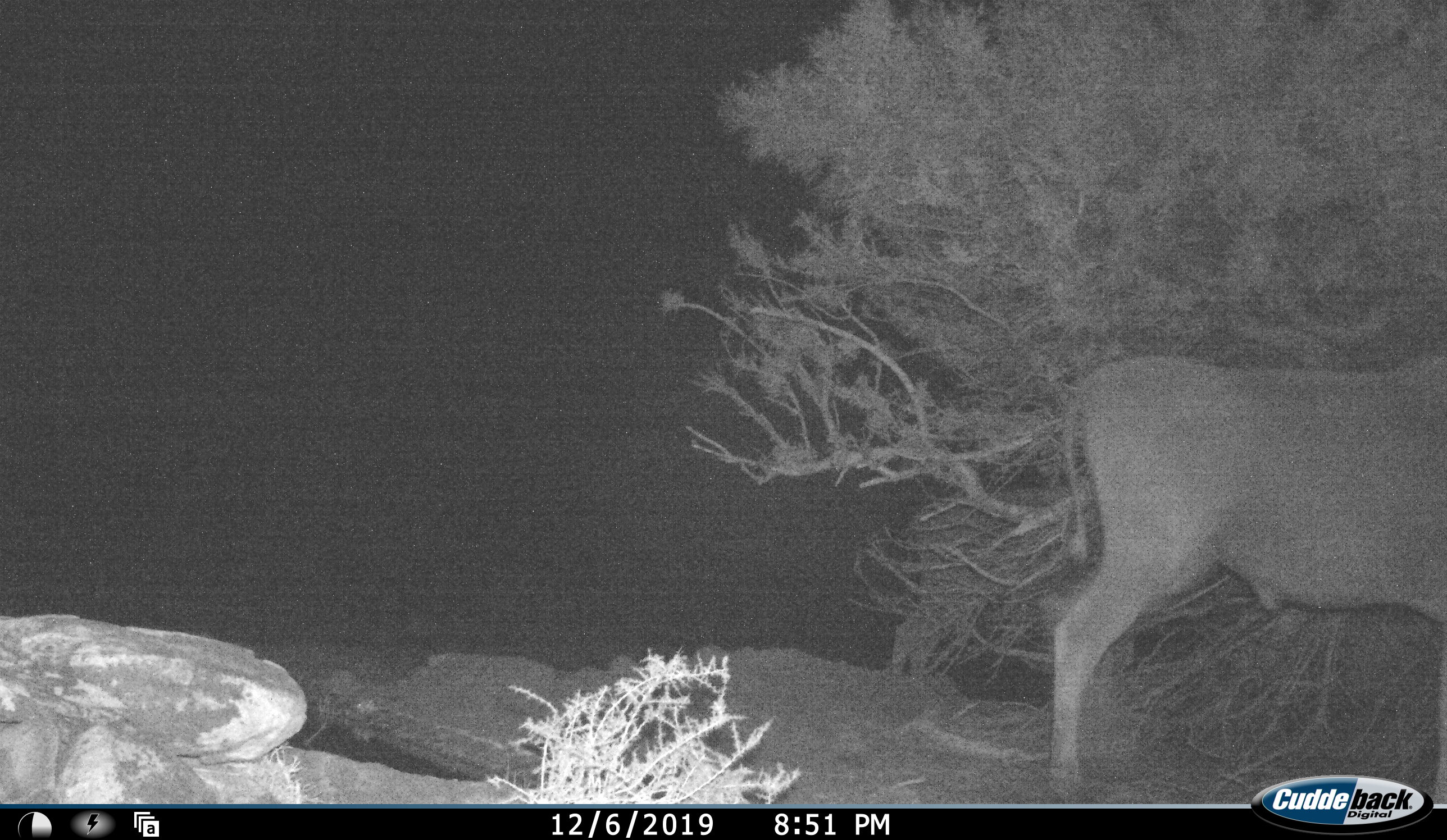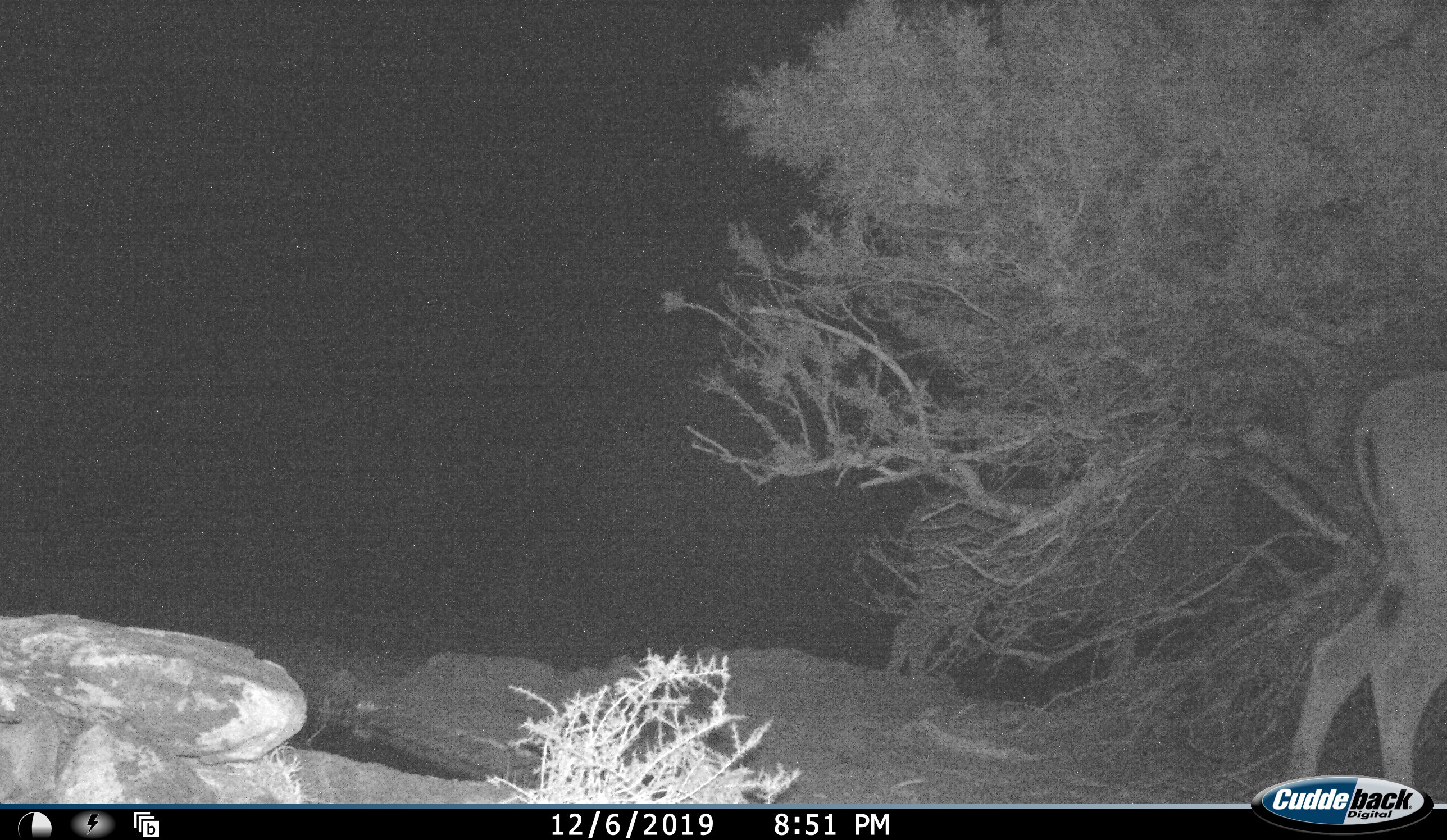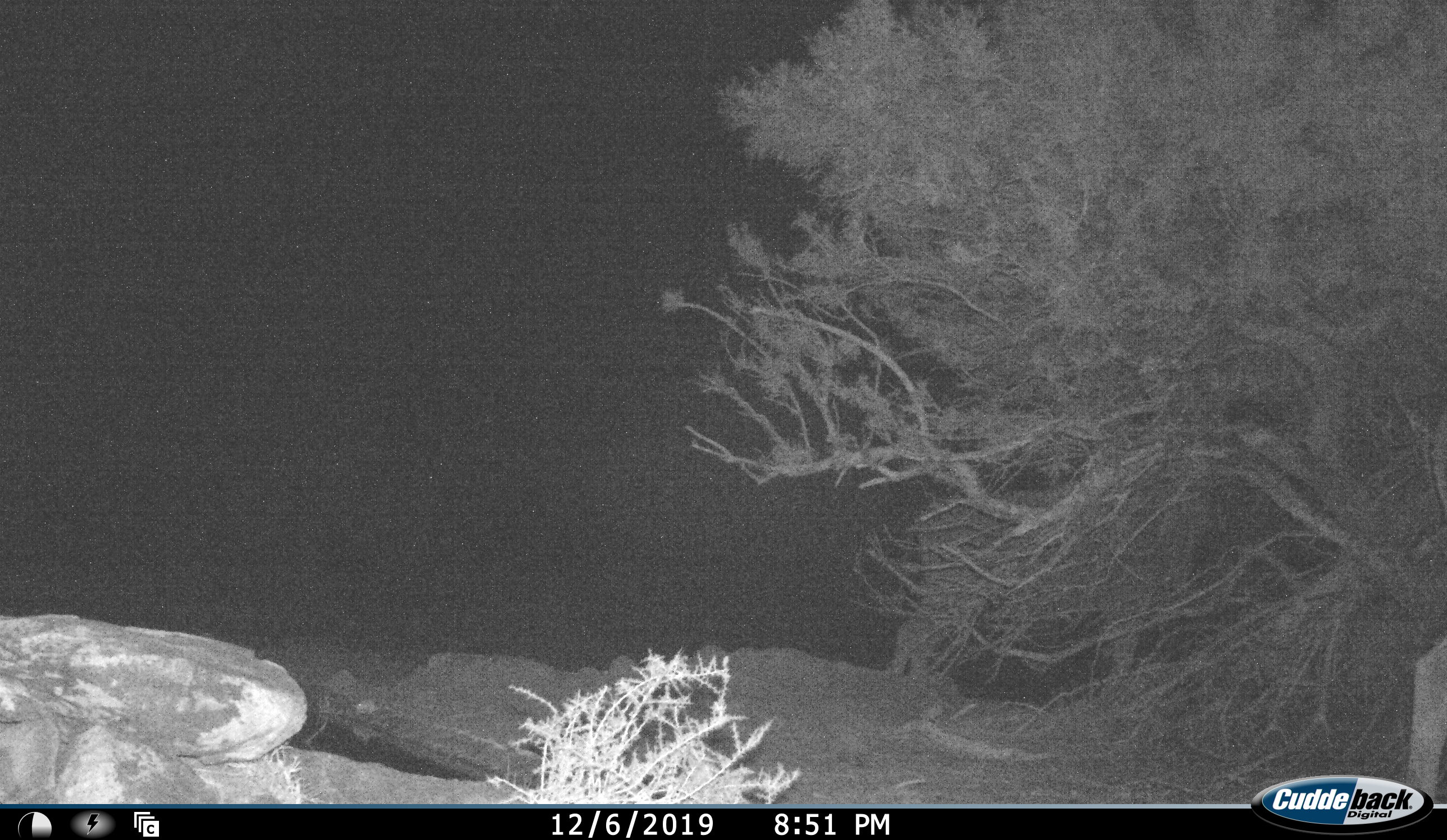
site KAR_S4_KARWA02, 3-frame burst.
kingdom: Animalia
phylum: Chordata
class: Mammalia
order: Artiodactyla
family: Bovidae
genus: Tragelaphus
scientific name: Tragelaphus oryx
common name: eland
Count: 2.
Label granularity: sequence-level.